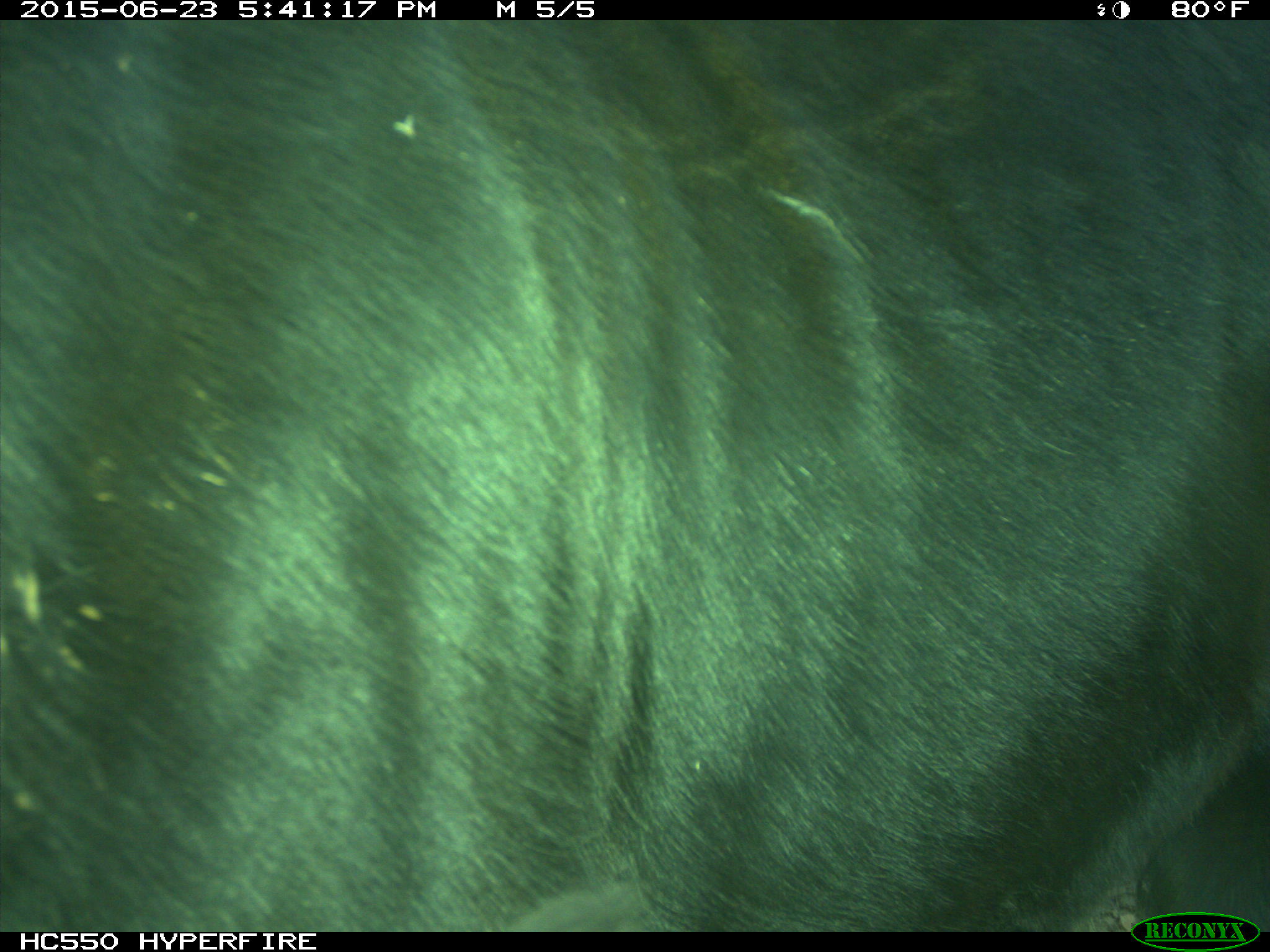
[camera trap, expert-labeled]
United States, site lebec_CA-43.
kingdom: Animalia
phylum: Chordata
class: Mammalia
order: Artiodactyla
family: Bovidae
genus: Bos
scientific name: Bos taurus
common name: domestic cow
Bos taurus (domestic cow).